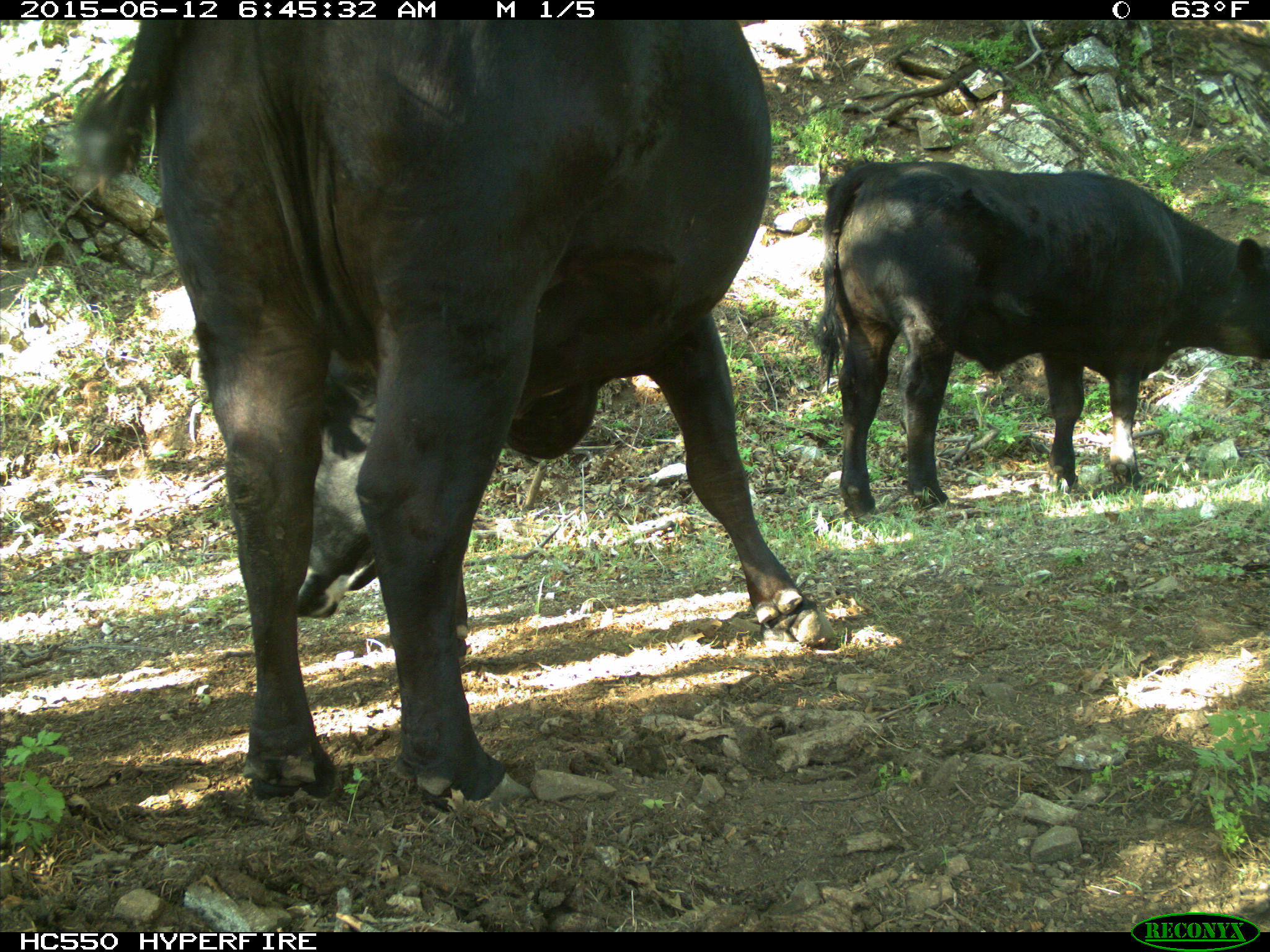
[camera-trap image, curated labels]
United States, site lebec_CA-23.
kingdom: Animalia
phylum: Chordata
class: Mammalia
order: Artiodactyla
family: Bovidae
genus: Bos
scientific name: Bos taurus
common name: domestic cow